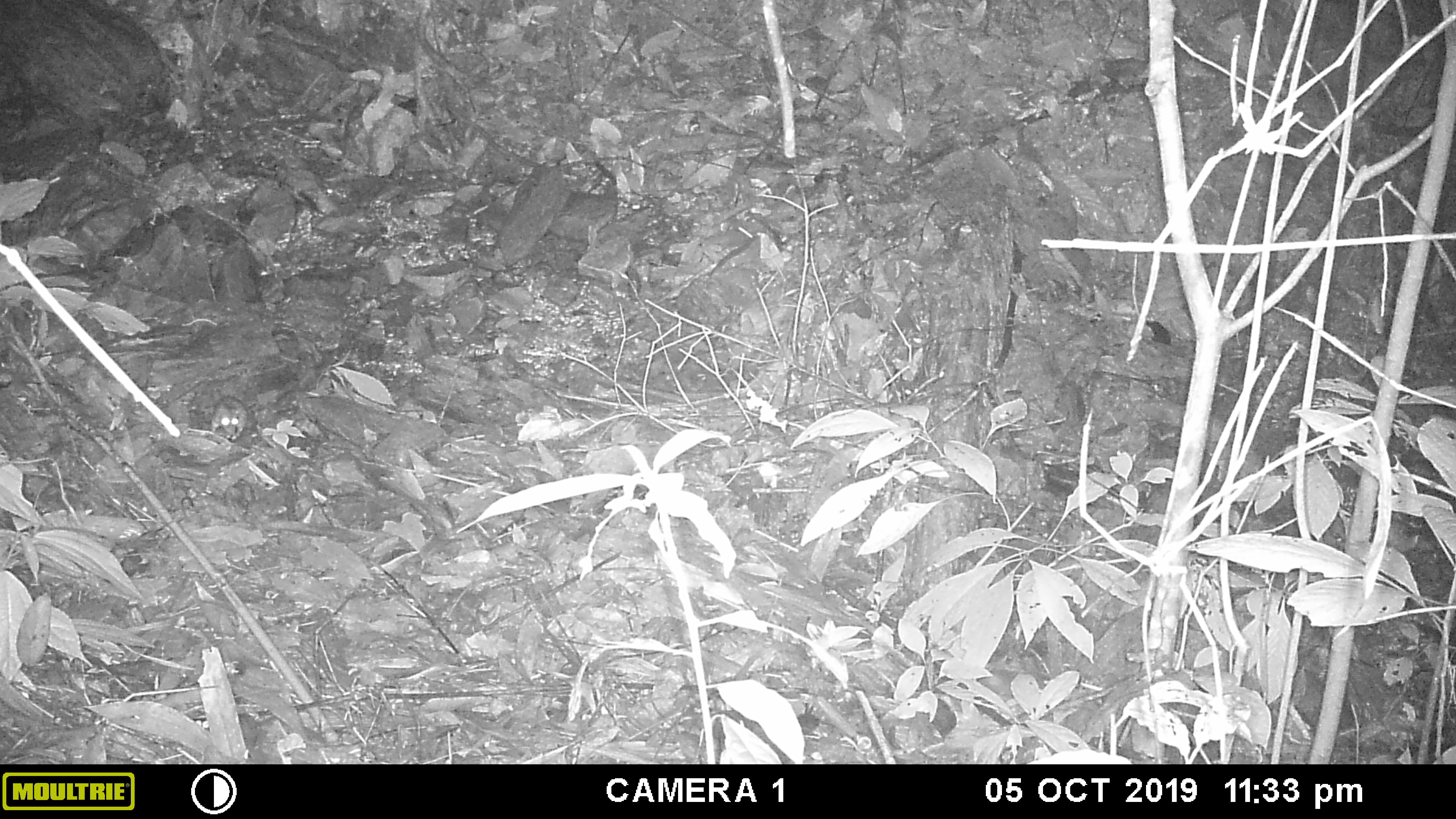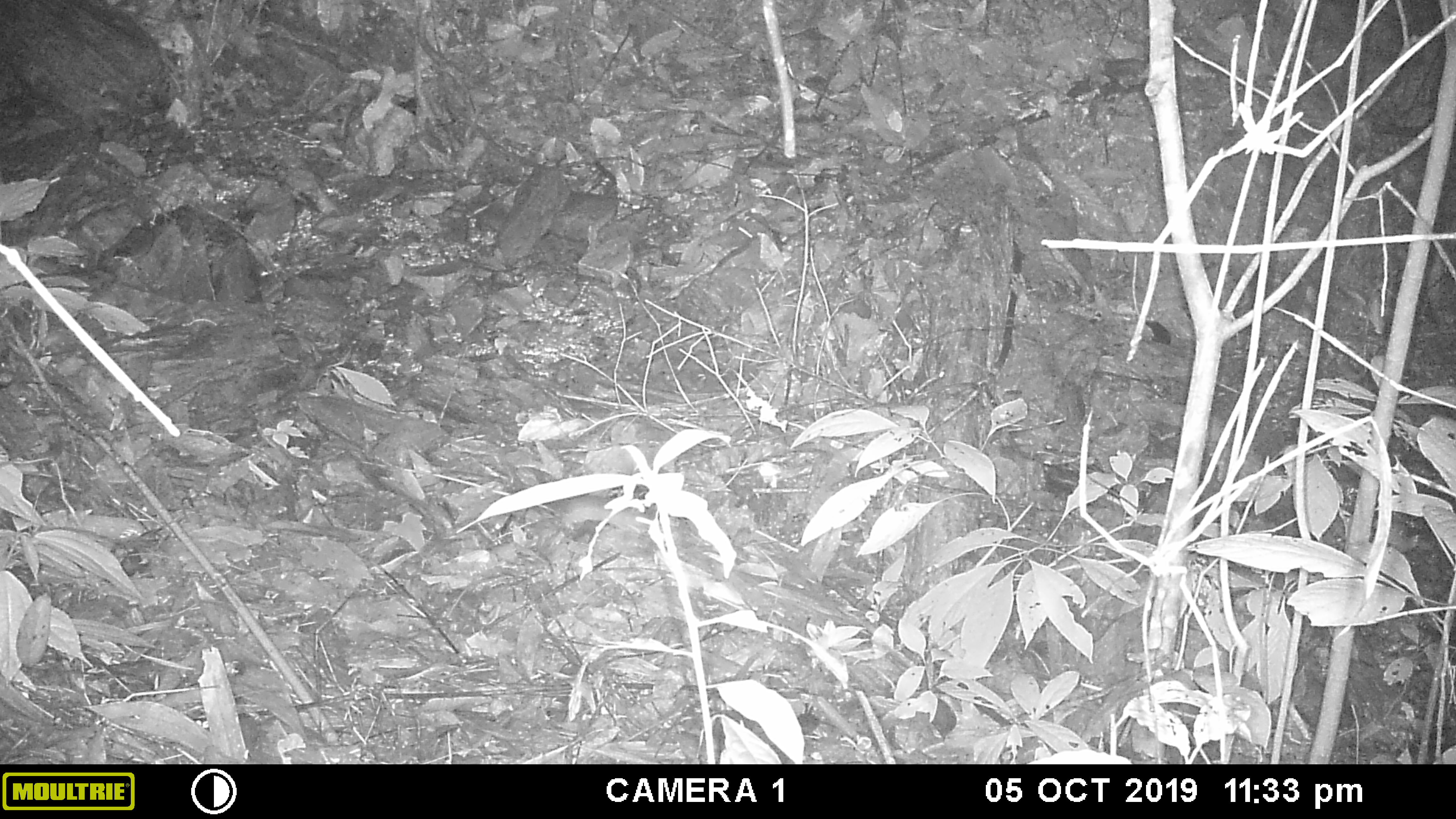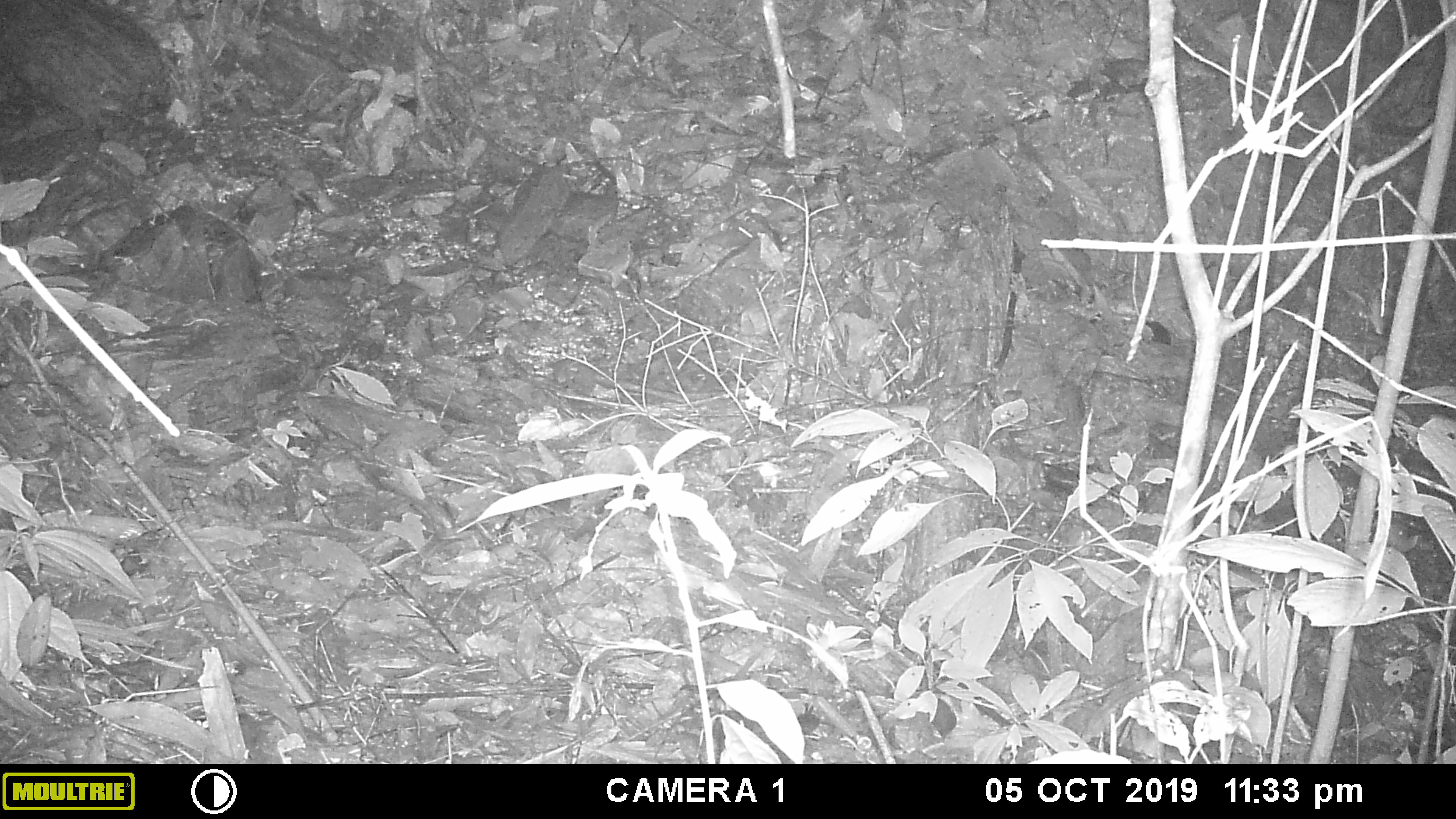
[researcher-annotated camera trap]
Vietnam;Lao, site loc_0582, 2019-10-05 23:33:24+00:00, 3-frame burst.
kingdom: Animalia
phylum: Chordata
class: Mammalia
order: Rodentia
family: Muridae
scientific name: Muridae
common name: old-world mice and rats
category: unidentified murid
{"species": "unidentified murid (old-world mice and rats) (Muridae)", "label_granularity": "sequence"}